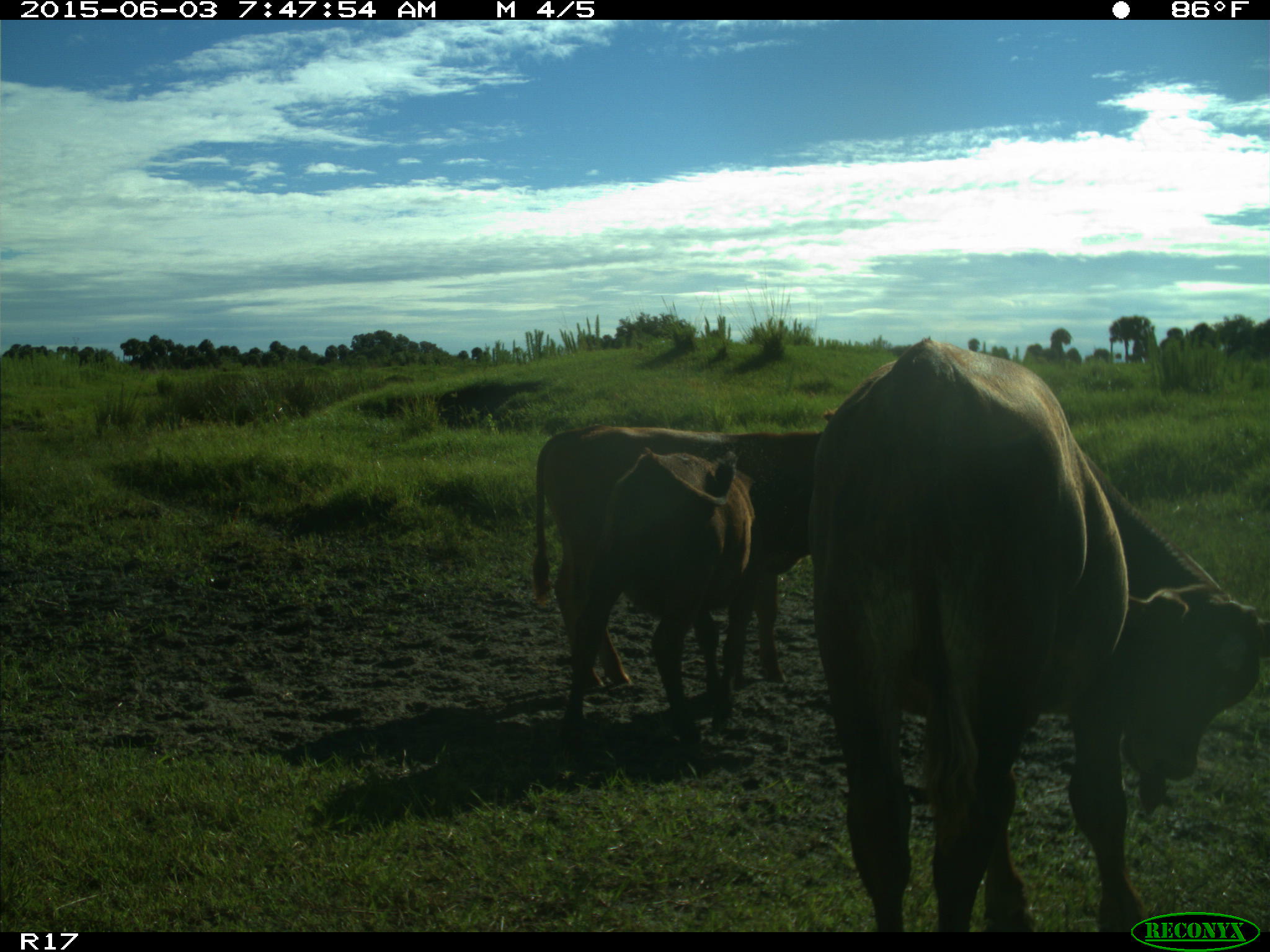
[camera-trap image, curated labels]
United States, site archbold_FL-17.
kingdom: Animalia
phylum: Chordata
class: Mammalia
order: Artiodactyla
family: Bovidae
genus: Bos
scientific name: Bos taurus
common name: domestic cow